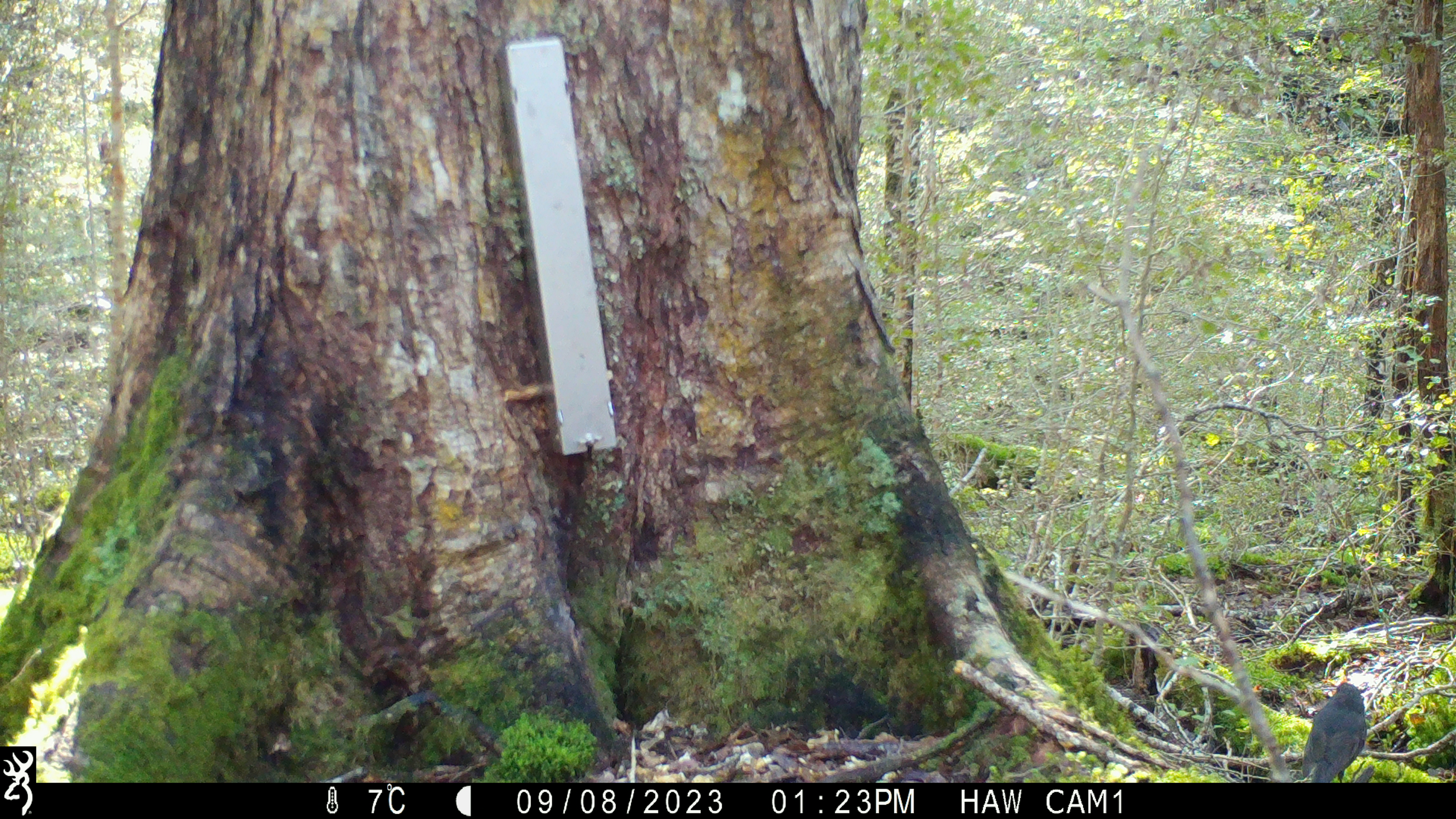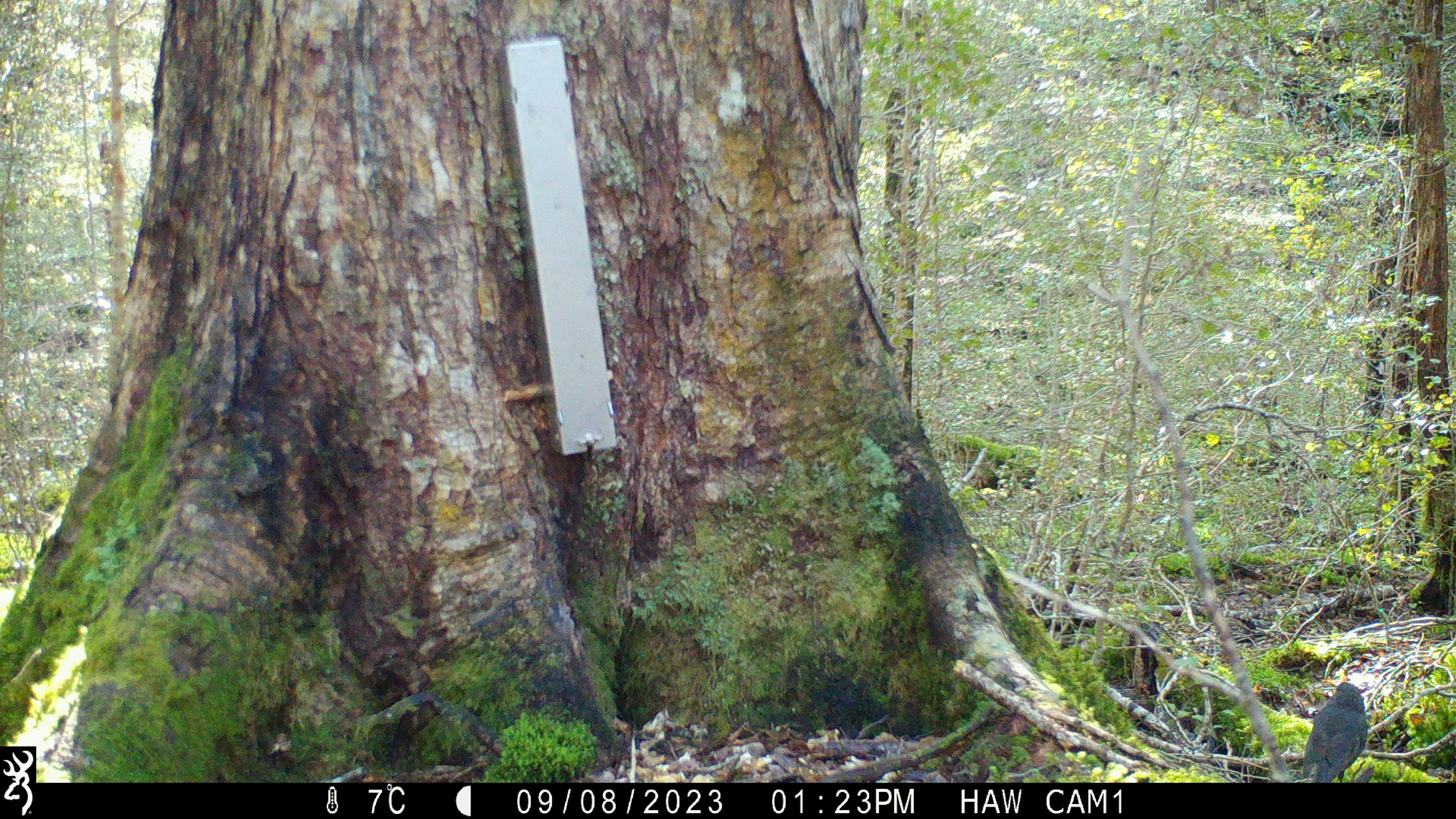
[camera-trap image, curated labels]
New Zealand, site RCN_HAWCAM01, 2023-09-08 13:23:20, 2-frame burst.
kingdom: Animalia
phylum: Chordata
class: Aves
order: Passeriformes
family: Petroicidae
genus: Petroica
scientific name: Petroica australis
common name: new zealand robin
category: robin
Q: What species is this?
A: Robin (new zealand robin) (Petroica australis).